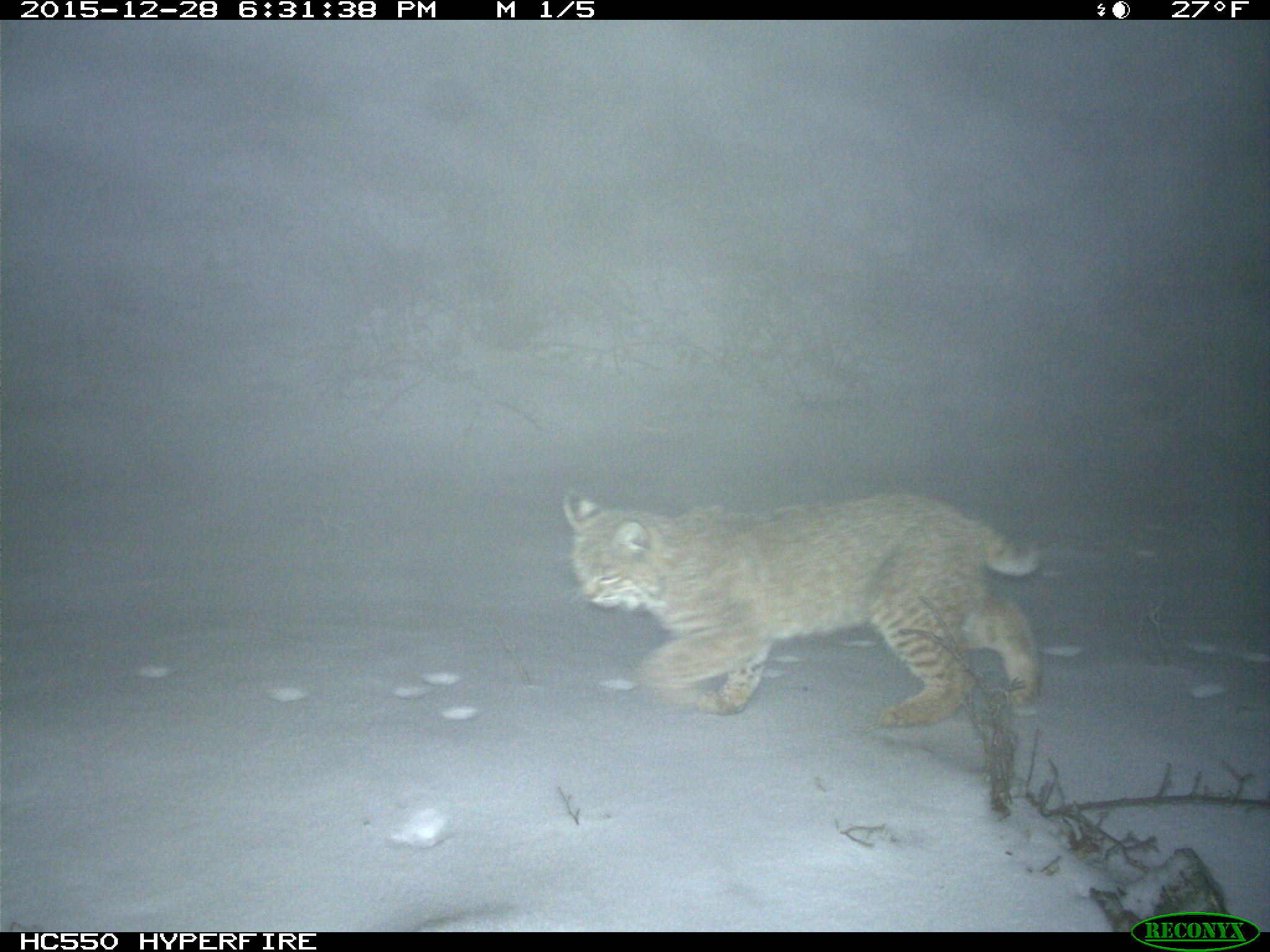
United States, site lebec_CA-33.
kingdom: Animalia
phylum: Chordata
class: Mammalia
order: Carnivora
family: Felidae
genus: Lynx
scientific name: Lynx rufus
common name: bobcat